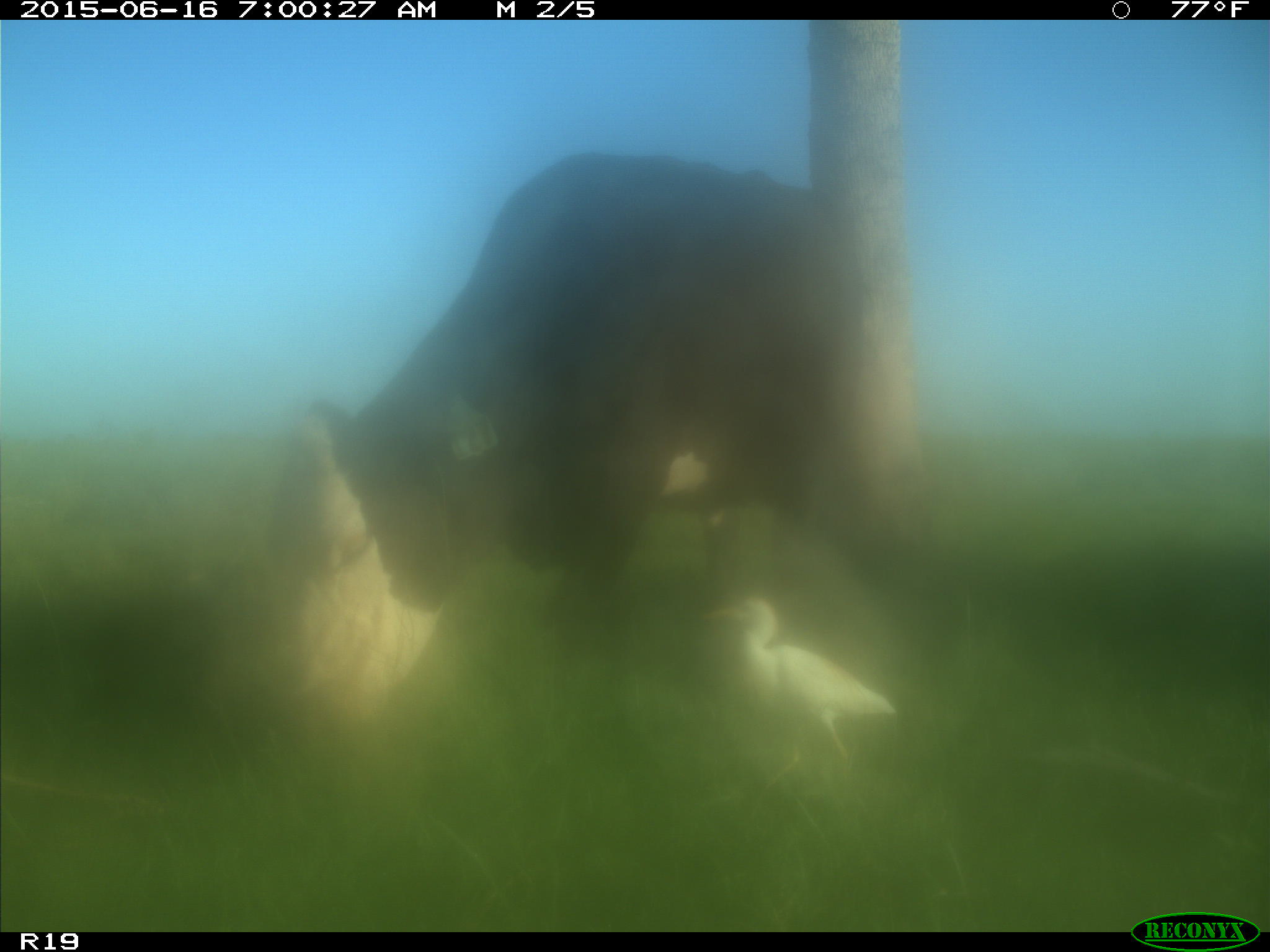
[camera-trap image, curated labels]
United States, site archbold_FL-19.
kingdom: Animalia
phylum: Chordata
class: Mammalia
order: Artiodactyla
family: Bovidae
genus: Bos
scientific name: Bos taurus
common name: domestic cow